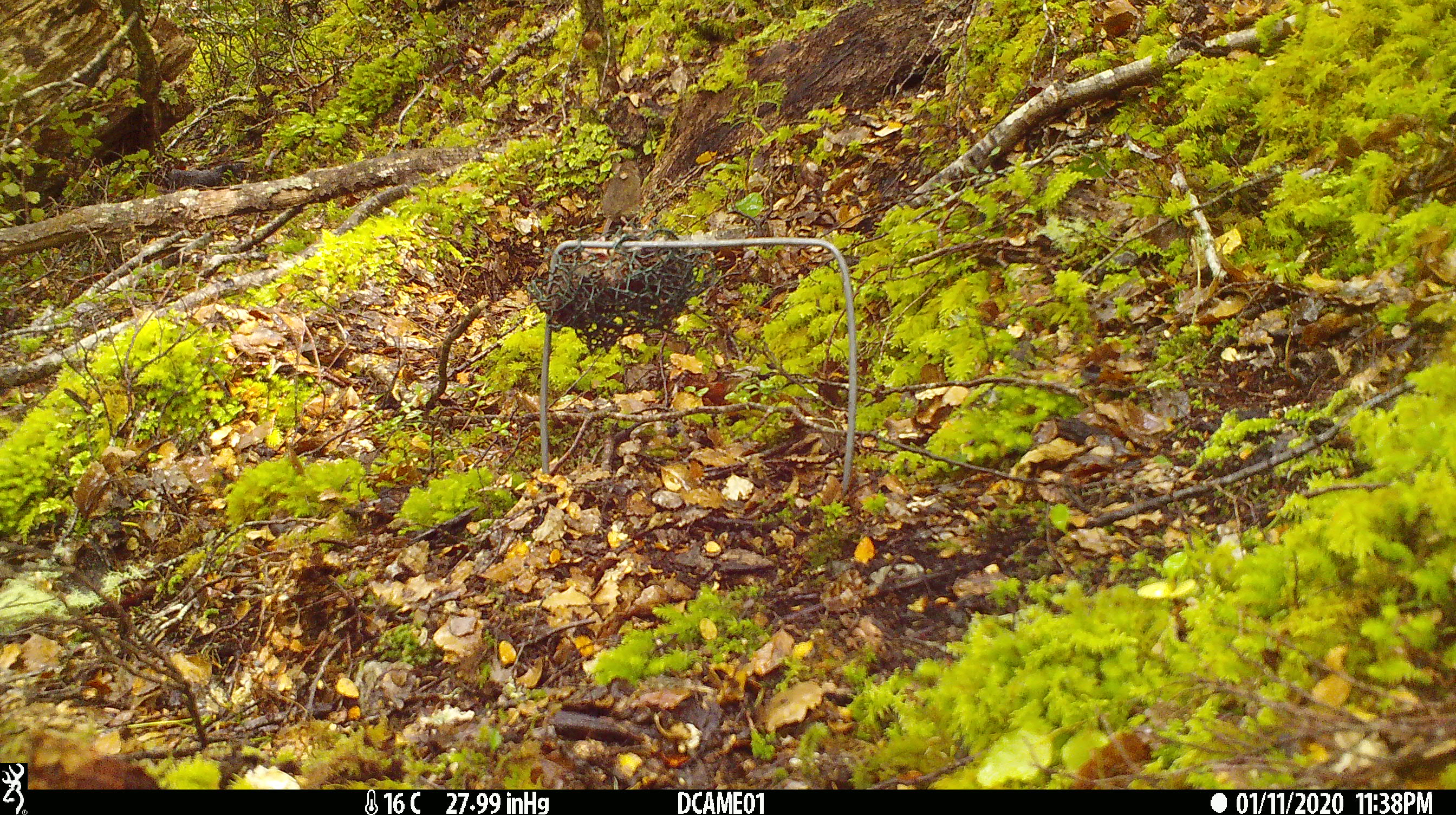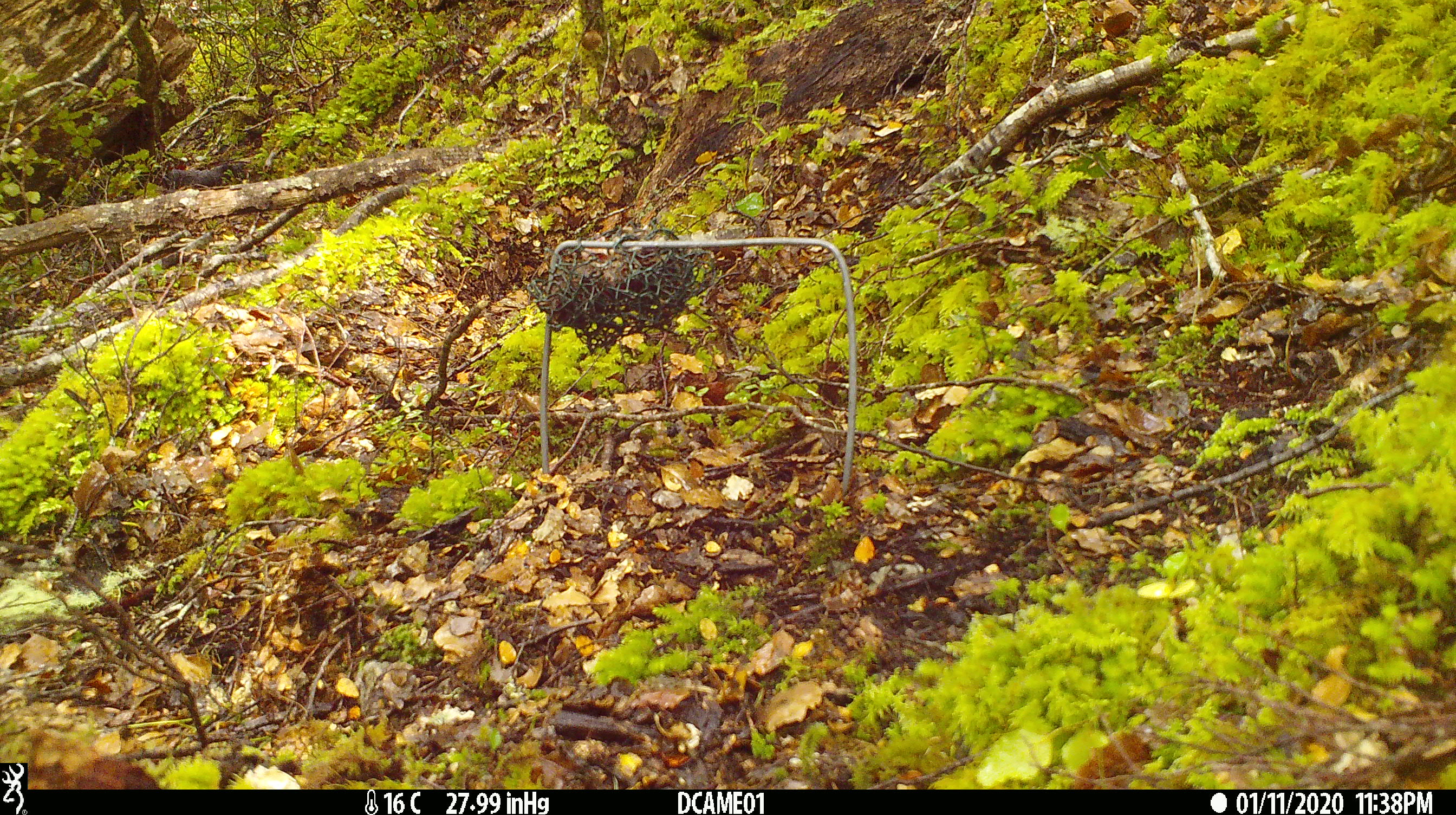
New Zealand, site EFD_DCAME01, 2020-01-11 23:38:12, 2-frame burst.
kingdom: Animalia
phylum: Chordata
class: Mammalia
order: Rodentia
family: Muridae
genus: Mus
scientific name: Mus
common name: mouse